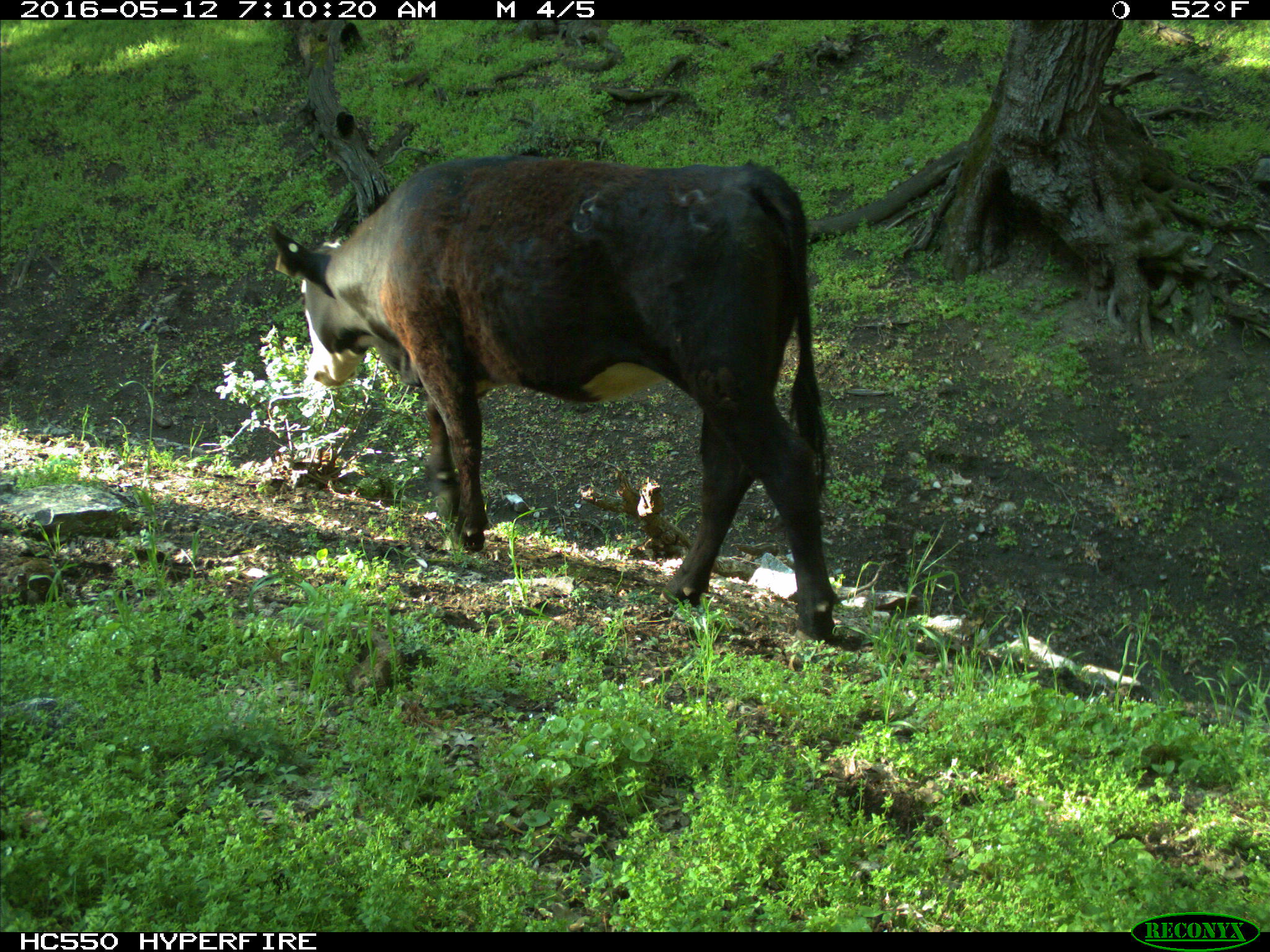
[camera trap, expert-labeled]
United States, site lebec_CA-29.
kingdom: Animalia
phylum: Chordata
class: Mammalia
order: Artiodactyla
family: Bovidae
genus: Bos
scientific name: Bos taurus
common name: domestic cow